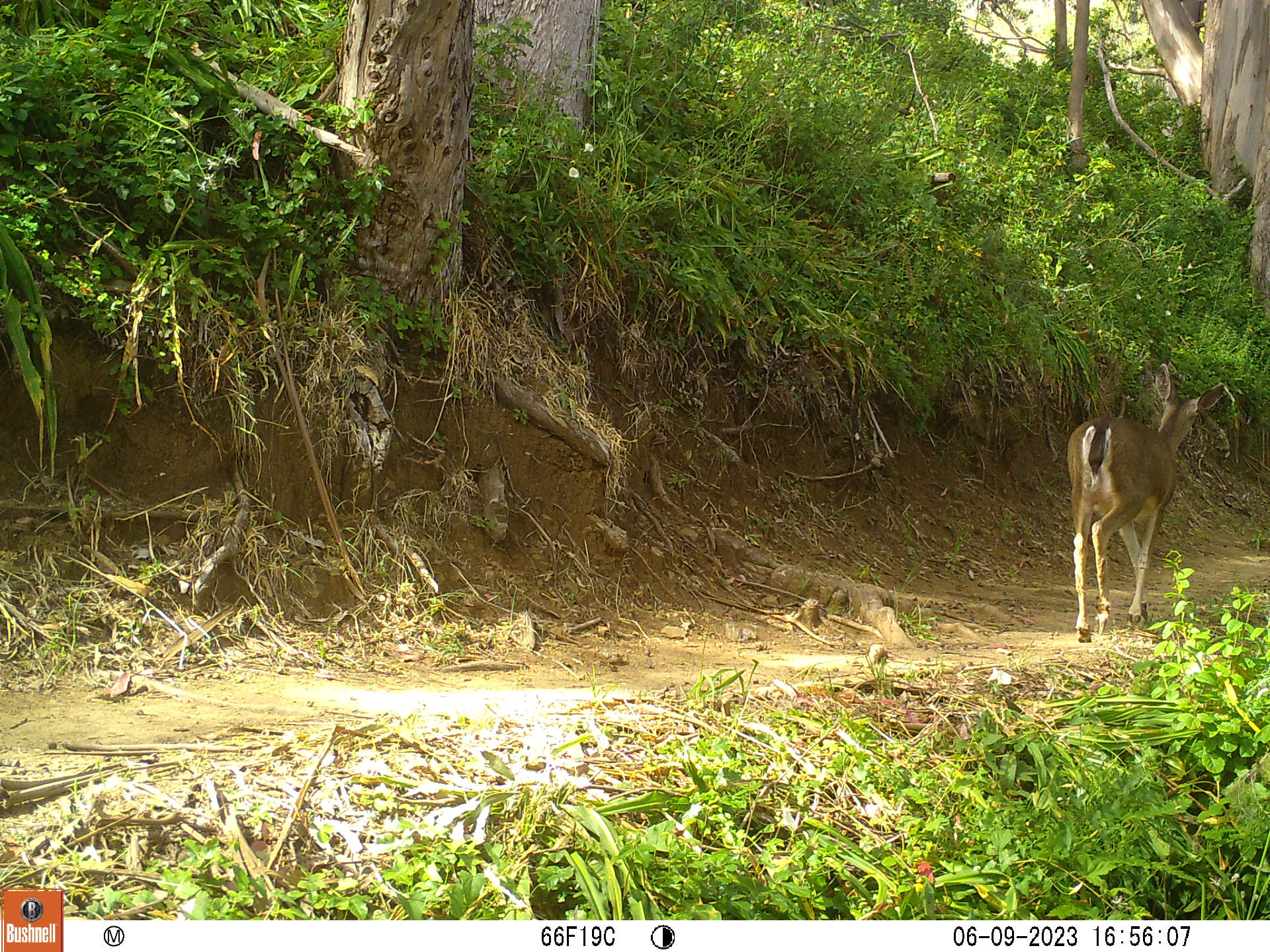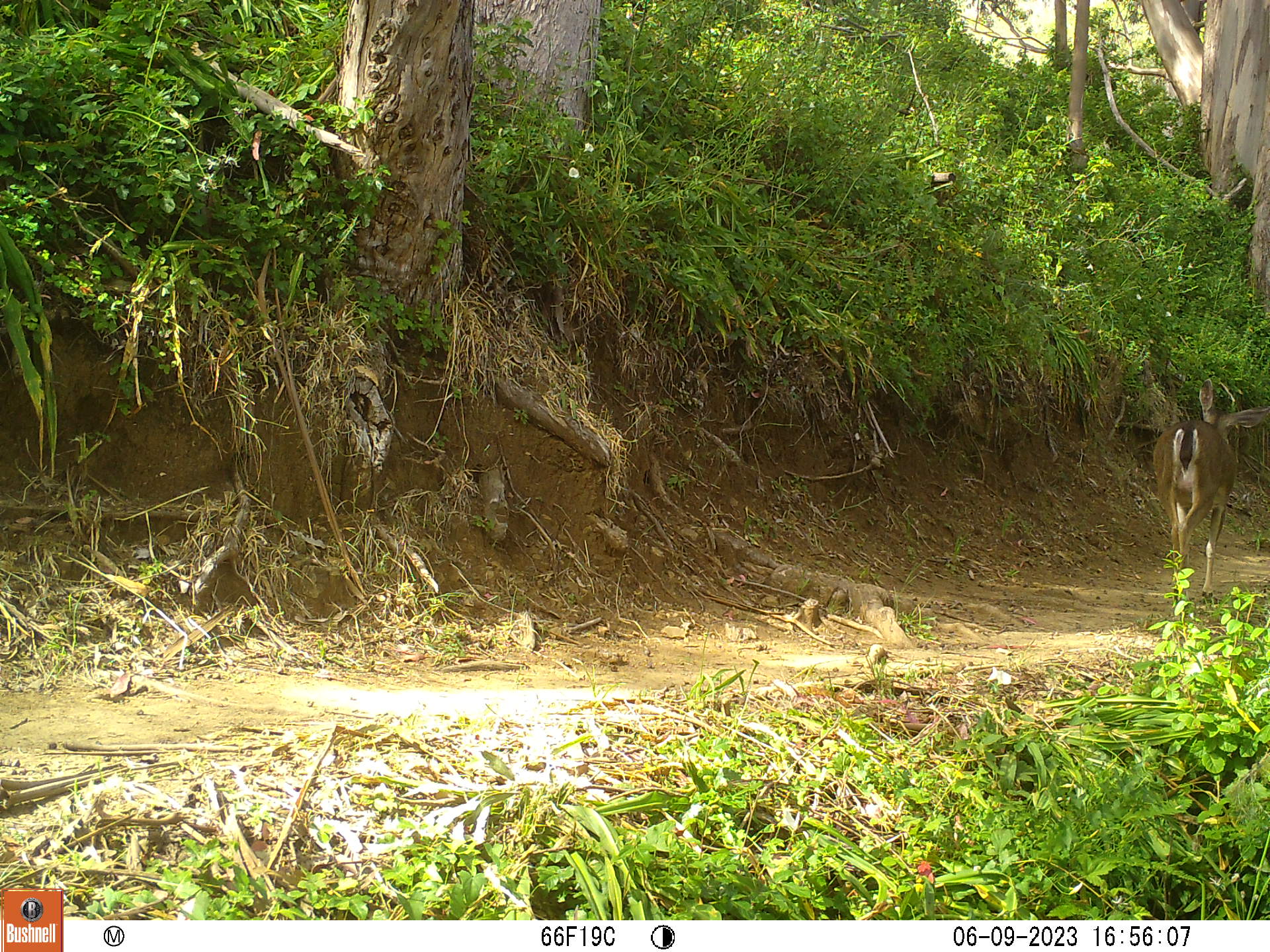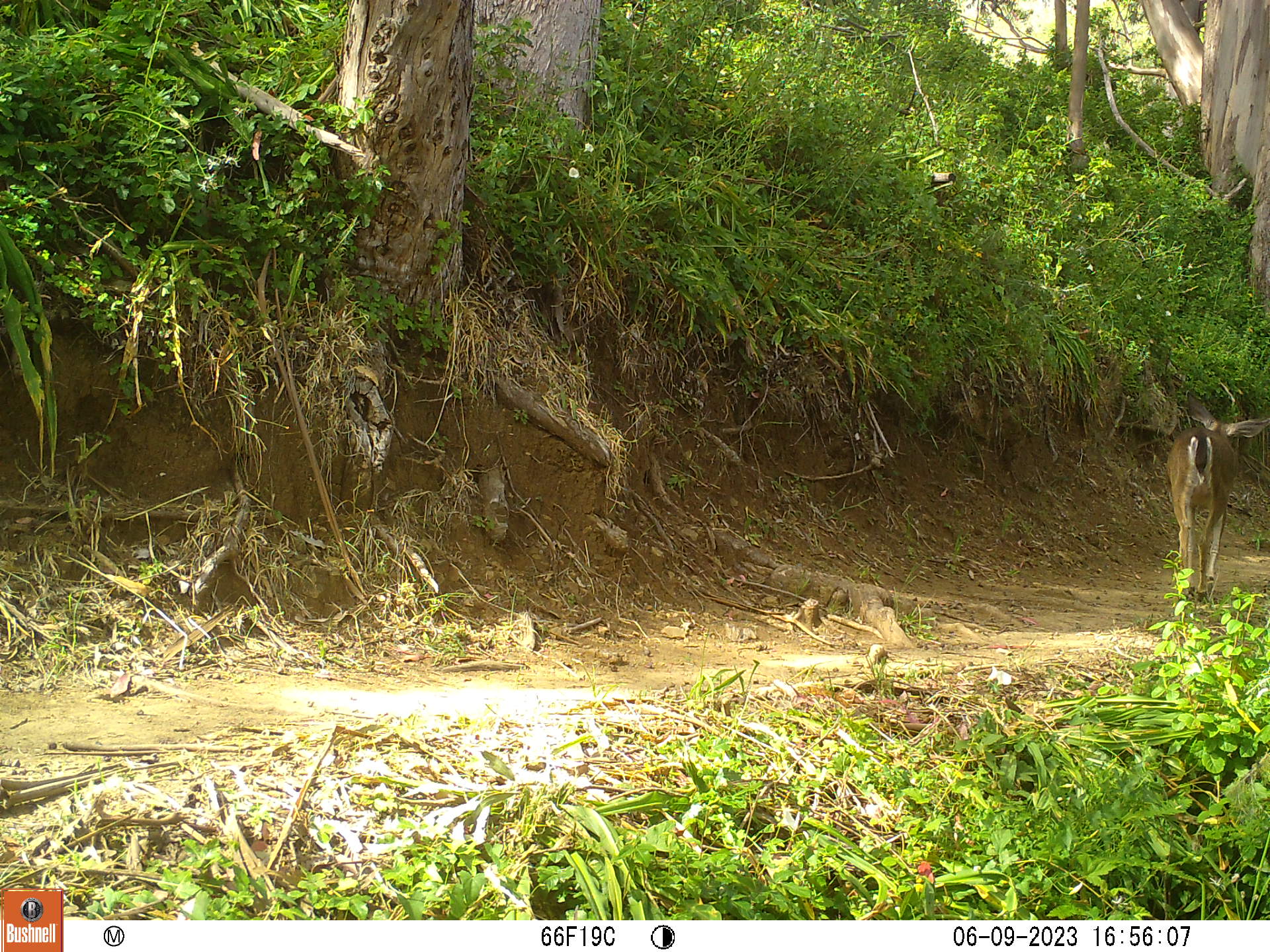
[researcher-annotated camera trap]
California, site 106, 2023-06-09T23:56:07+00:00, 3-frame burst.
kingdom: Animalia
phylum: Chordata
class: Mammalia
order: Artiodactyla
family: Cervidae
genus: Odocoileus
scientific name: Odocoileus hemionus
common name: mule deer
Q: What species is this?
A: Mule deer (Odocoileus hemionus).